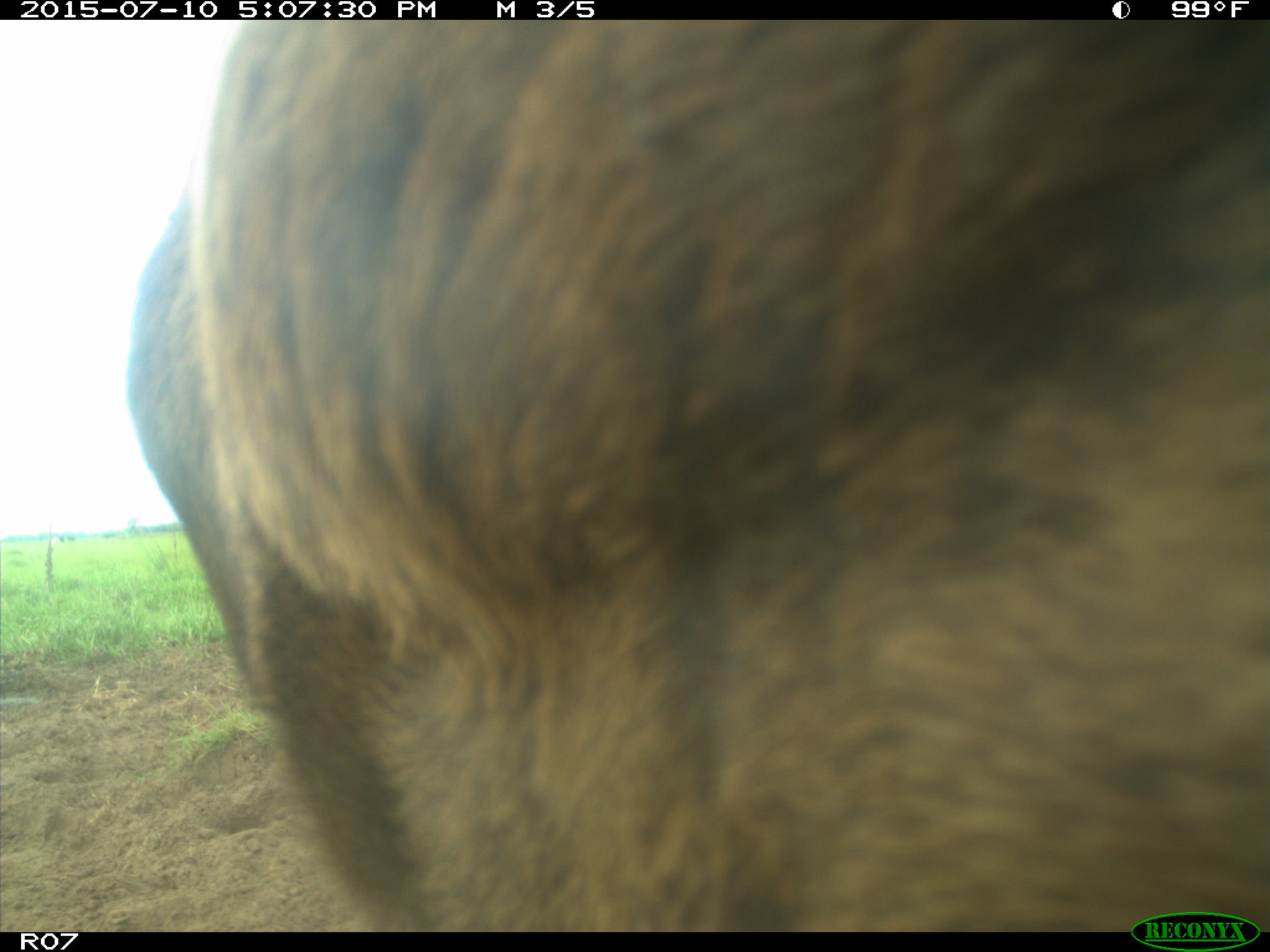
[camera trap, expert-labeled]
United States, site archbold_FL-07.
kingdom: Animalia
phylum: Chordata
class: Mammalia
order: Artiodactyla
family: Bovidae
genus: Bos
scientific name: Bos taurus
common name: domestic cow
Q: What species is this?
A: Bos taurus (domestic cow).